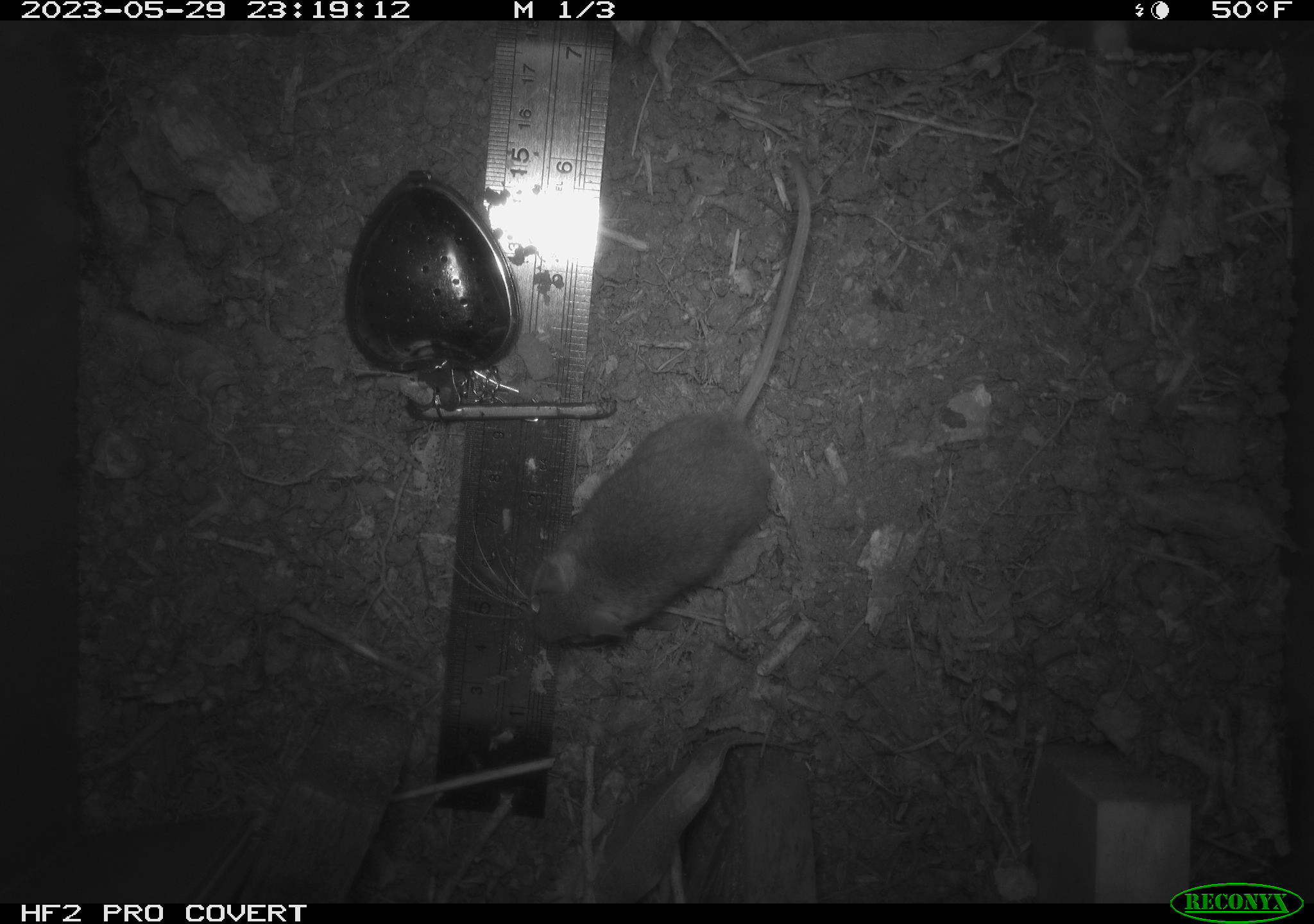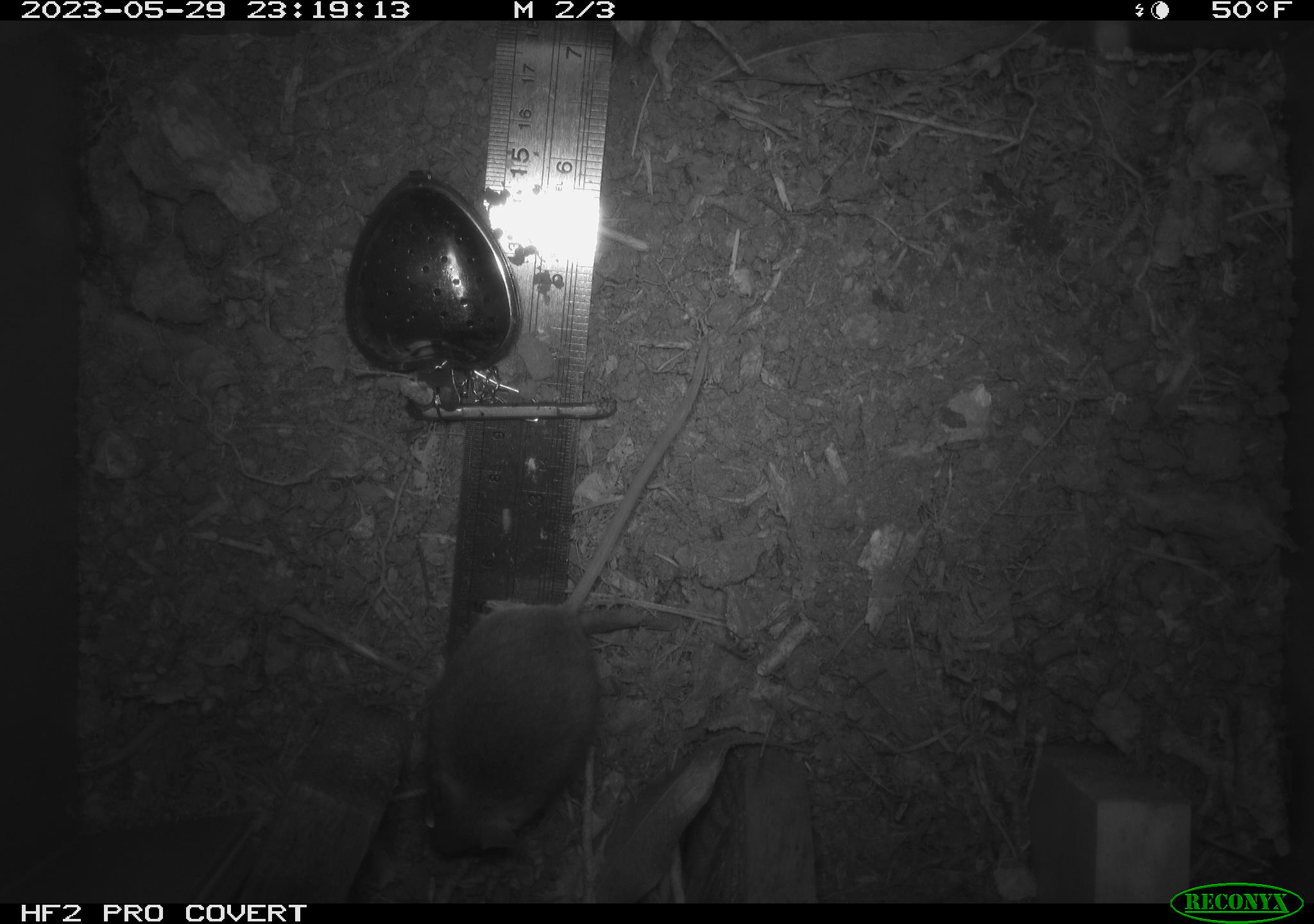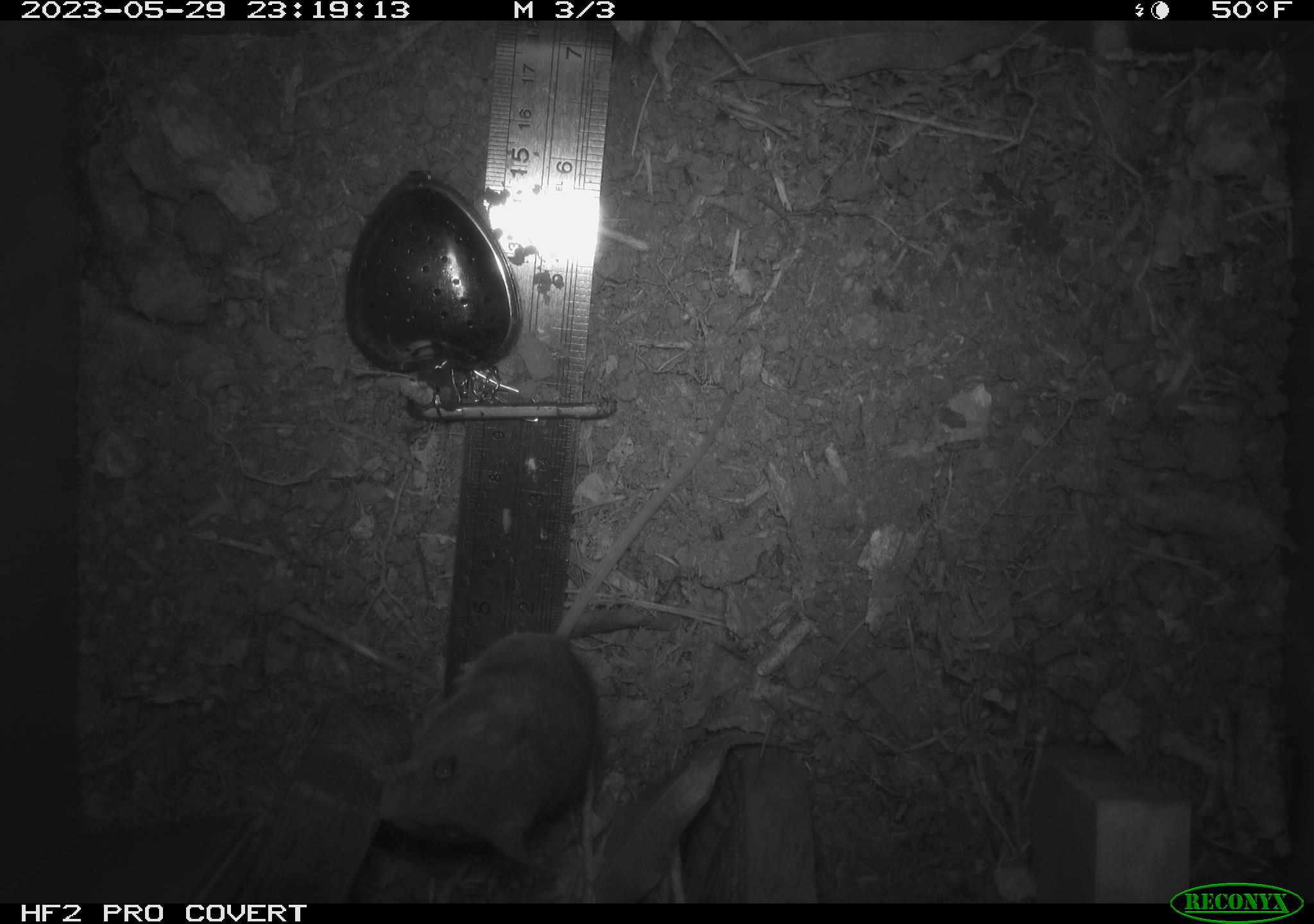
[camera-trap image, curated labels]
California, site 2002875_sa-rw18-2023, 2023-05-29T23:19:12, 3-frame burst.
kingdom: Animalia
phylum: Chordata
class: Mammalia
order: Rodentia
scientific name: Rodentia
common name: mouse species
Mouse species (Rodentia).